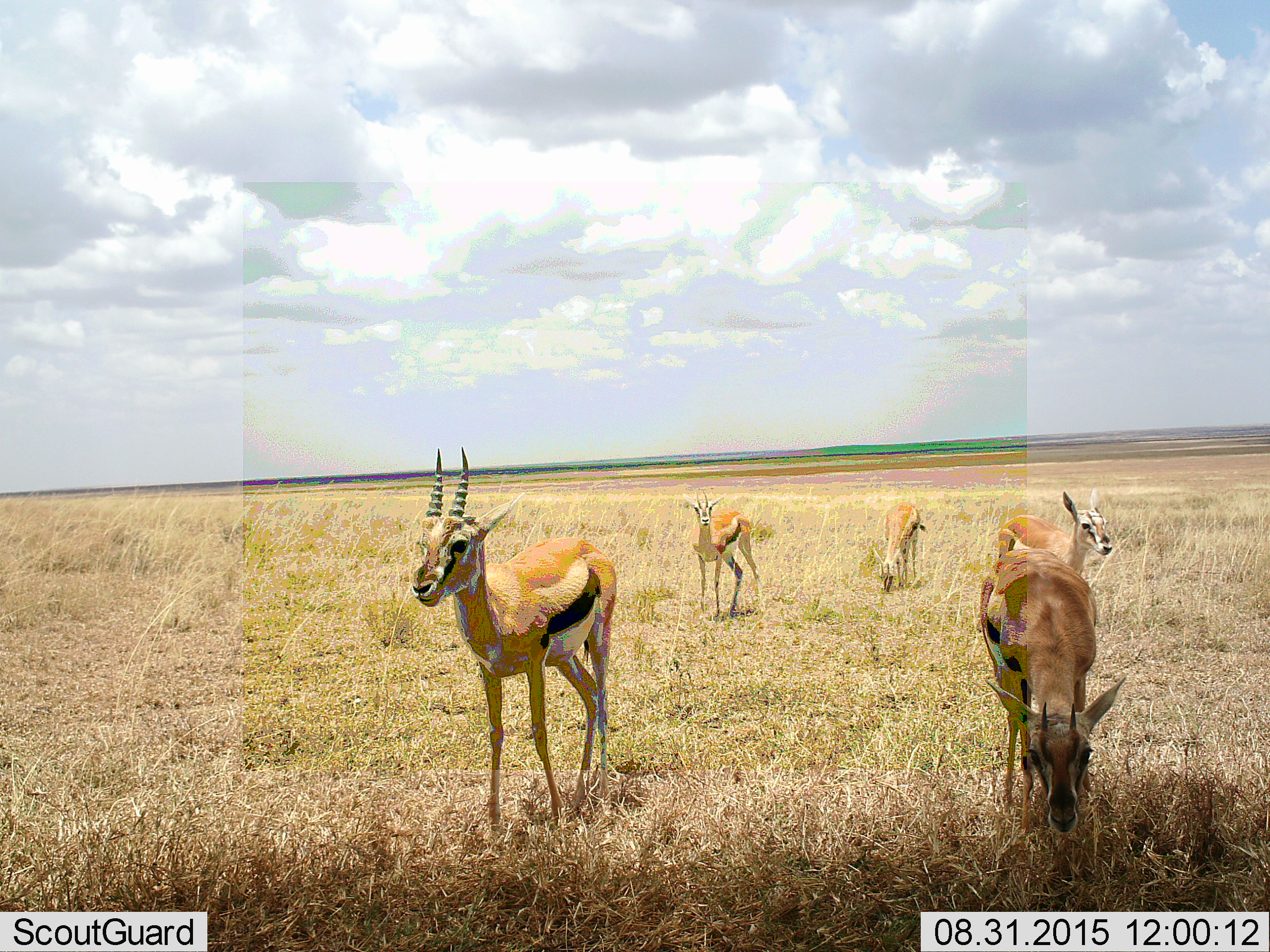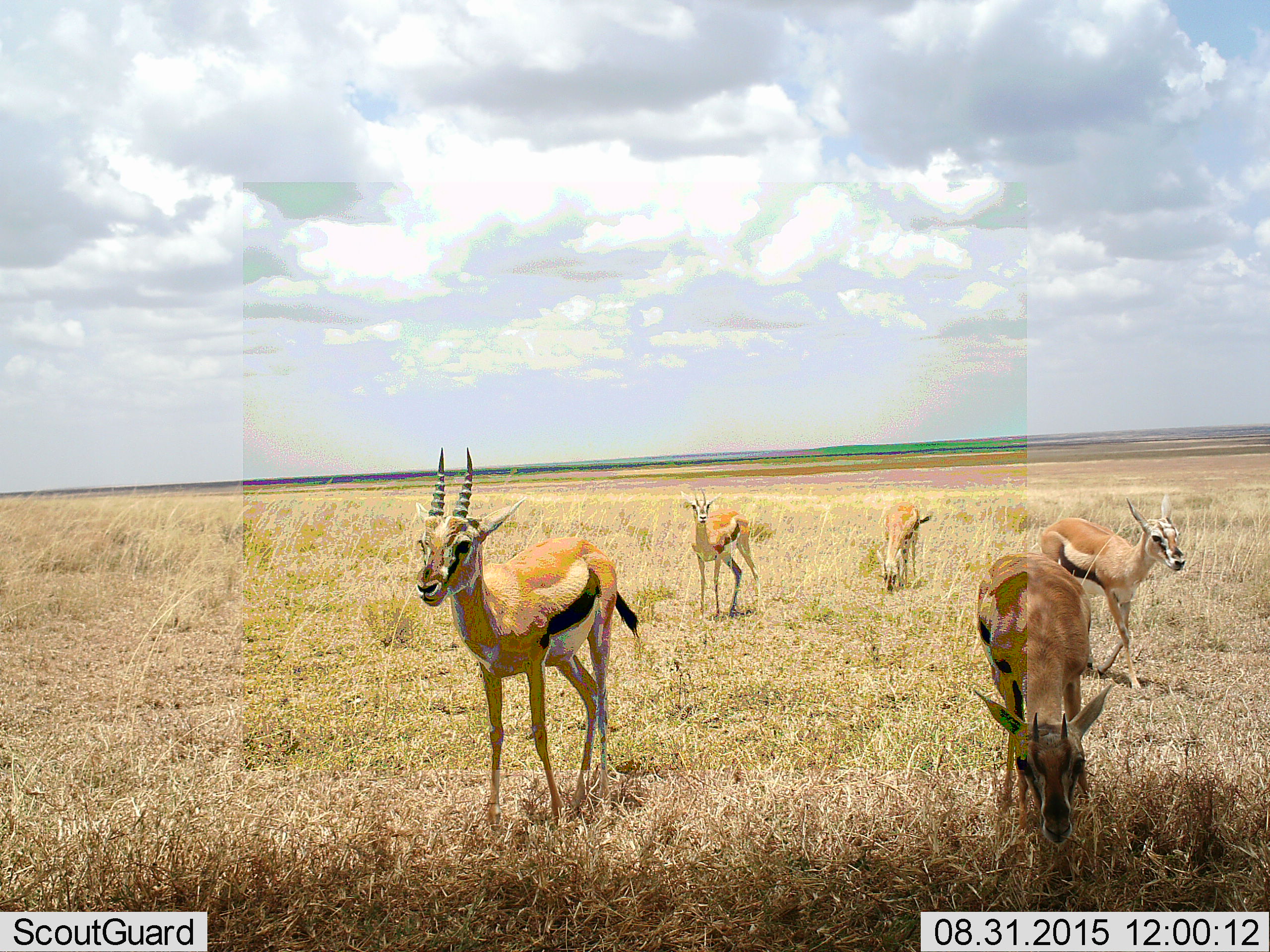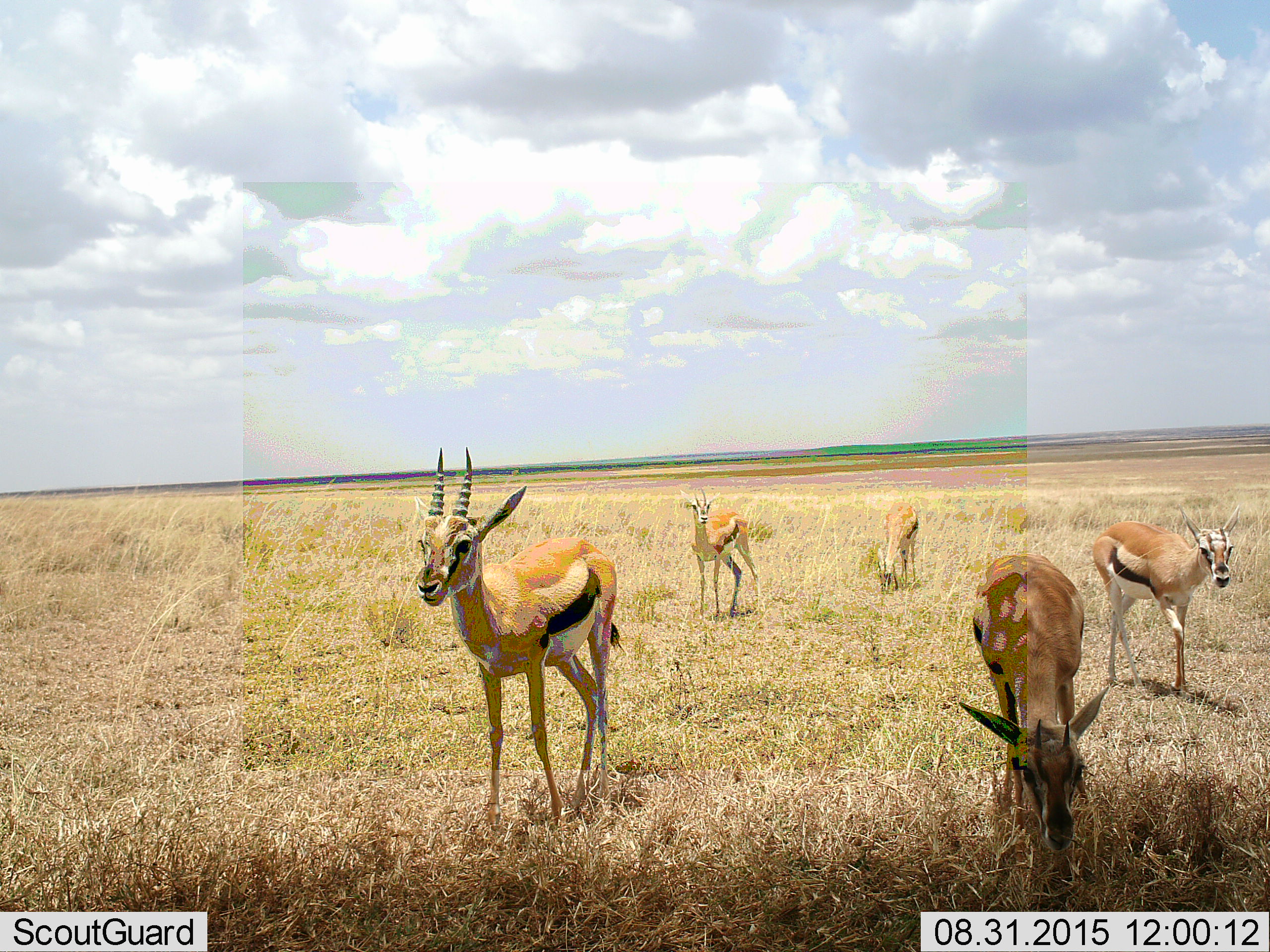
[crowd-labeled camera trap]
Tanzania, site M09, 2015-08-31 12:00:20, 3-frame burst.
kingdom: Animalia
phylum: Chordata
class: Mammalia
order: Artiodactyla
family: Bovidae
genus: Eudorcas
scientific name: Eudorcas thomsonii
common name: thomson's gazelle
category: gazellethomsons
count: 5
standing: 100%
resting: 0%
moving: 40%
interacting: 0%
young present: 0%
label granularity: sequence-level